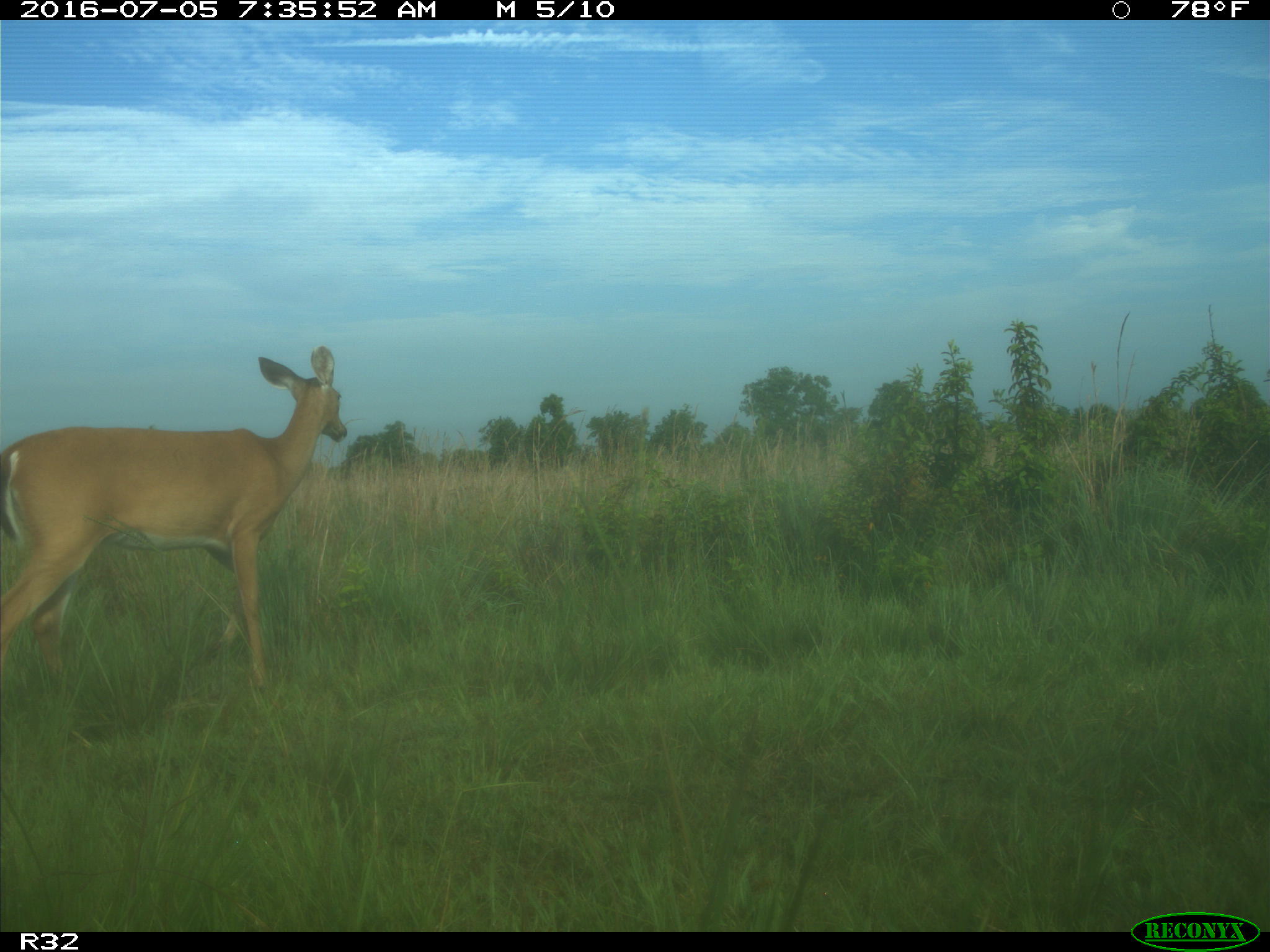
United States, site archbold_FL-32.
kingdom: Animalia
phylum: Chordata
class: Mammalia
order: Artiodactyla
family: Cervidae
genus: Odocoileus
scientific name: Odocoileus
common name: deer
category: unidentified deer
Unidentified deer (deer) (Odocoileus).